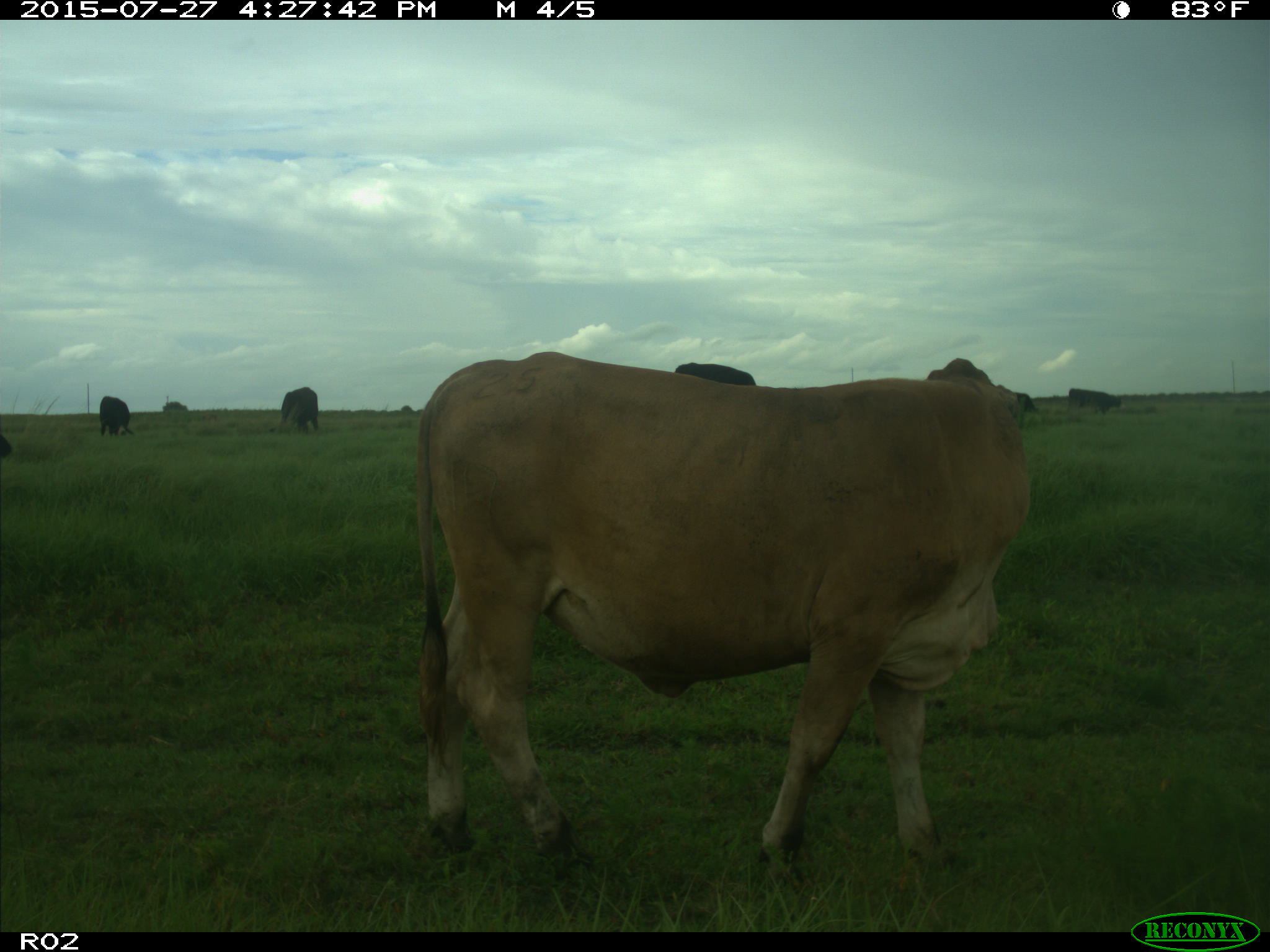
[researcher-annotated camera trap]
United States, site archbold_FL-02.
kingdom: Animalia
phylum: Chordata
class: Mammalia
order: Artiodactyla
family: Bovidae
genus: Bos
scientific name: Bos taurus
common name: domestic cow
Bos taurus (domestic cow).